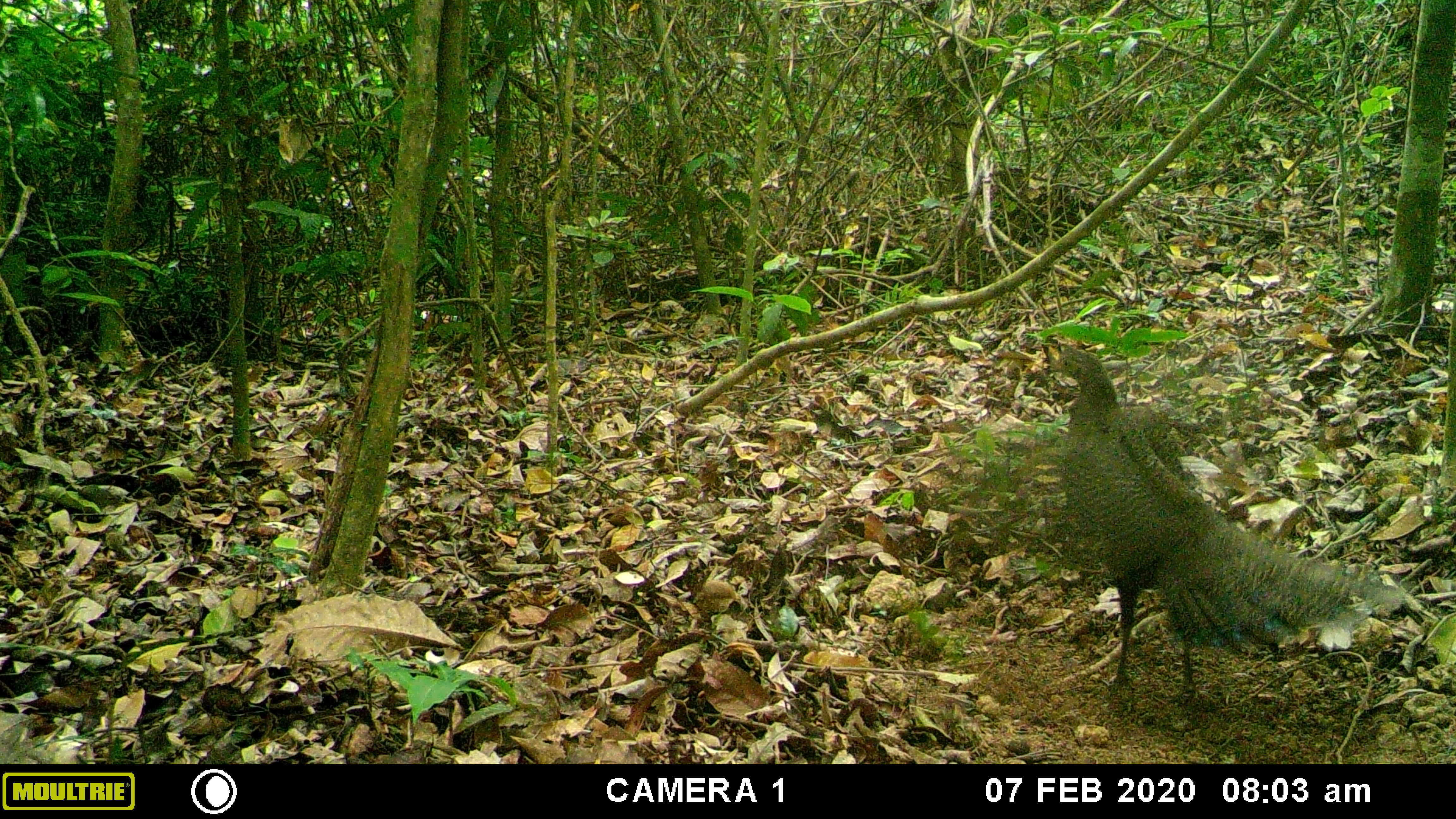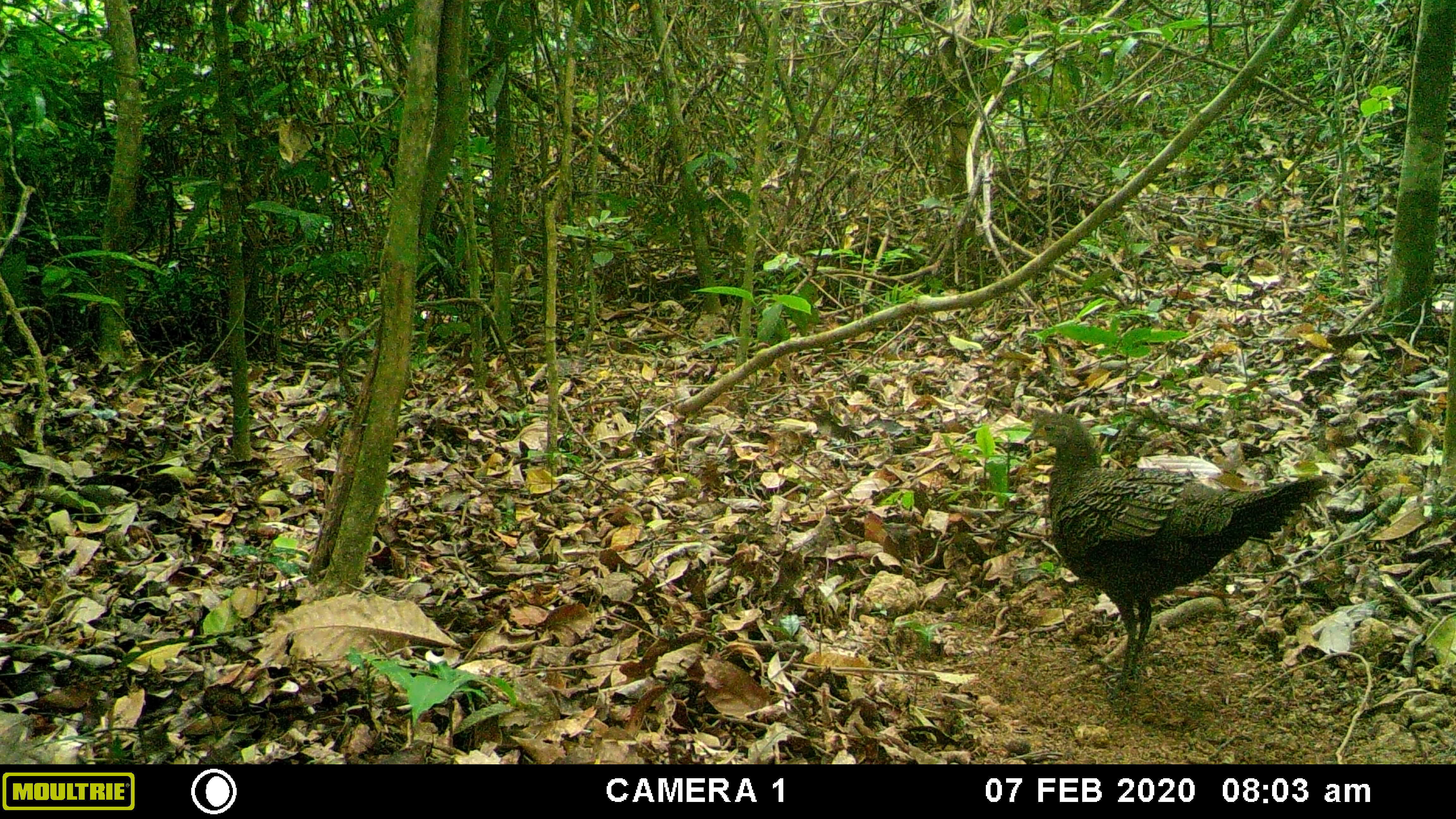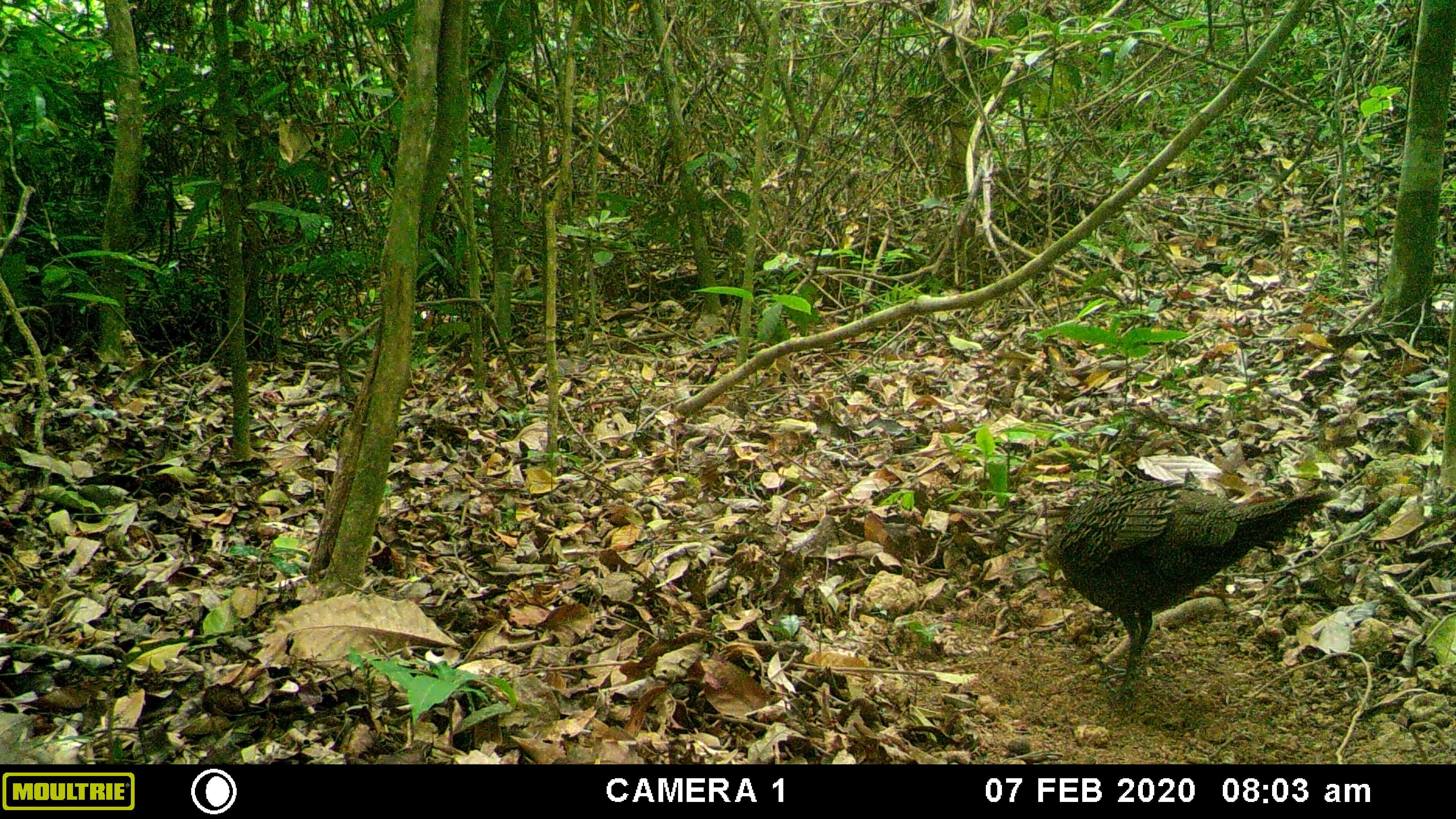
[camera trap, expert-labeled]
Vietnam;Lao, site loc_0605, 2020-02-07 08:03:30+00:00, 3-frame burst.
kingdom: Animalia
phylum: Chordata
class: Aves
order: Galliformes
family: Phasianidae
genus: Polyplectron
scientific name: Polyplectron bicalcaratum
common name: gray peacock-pheasant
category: grey peacock pheasant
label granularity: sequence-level